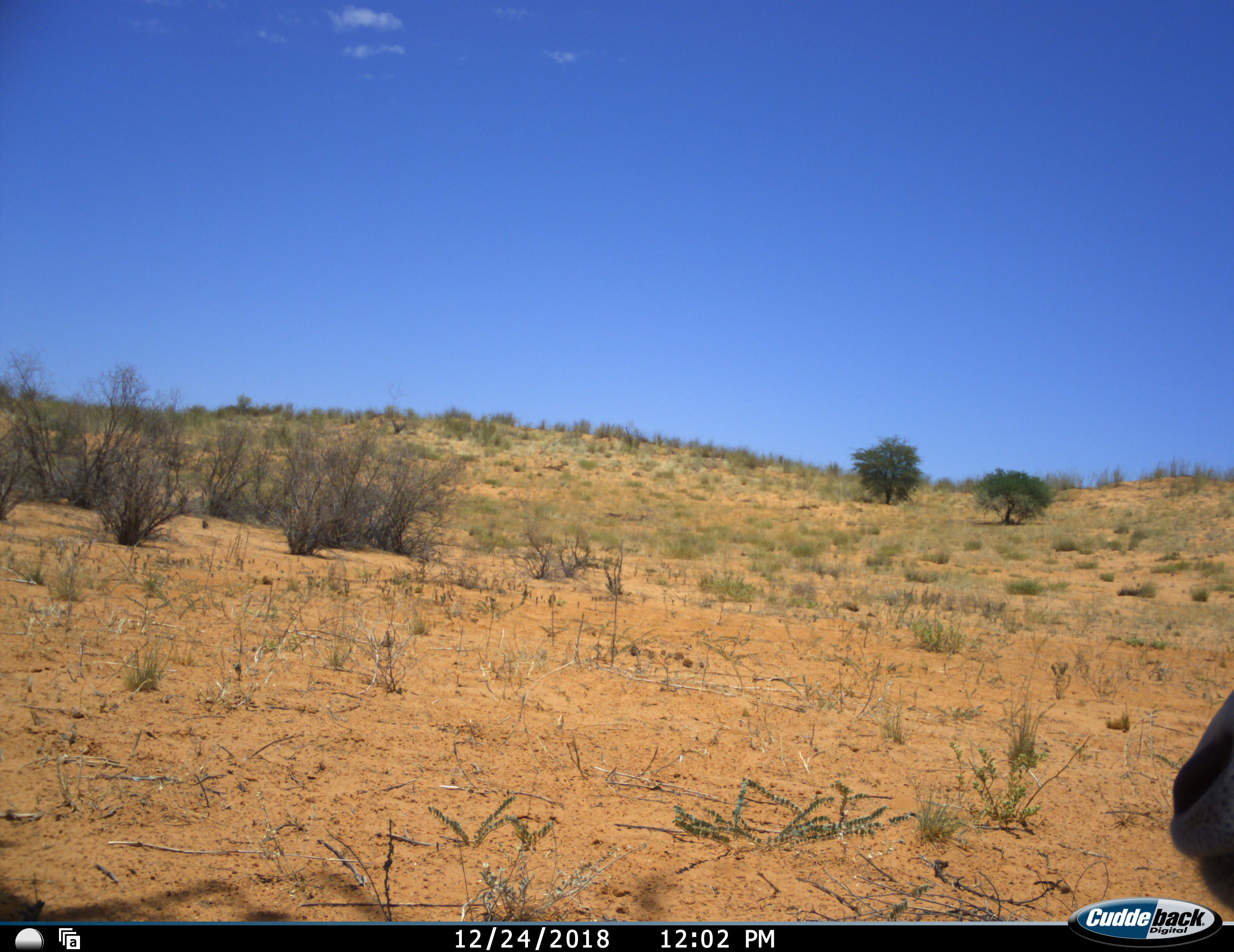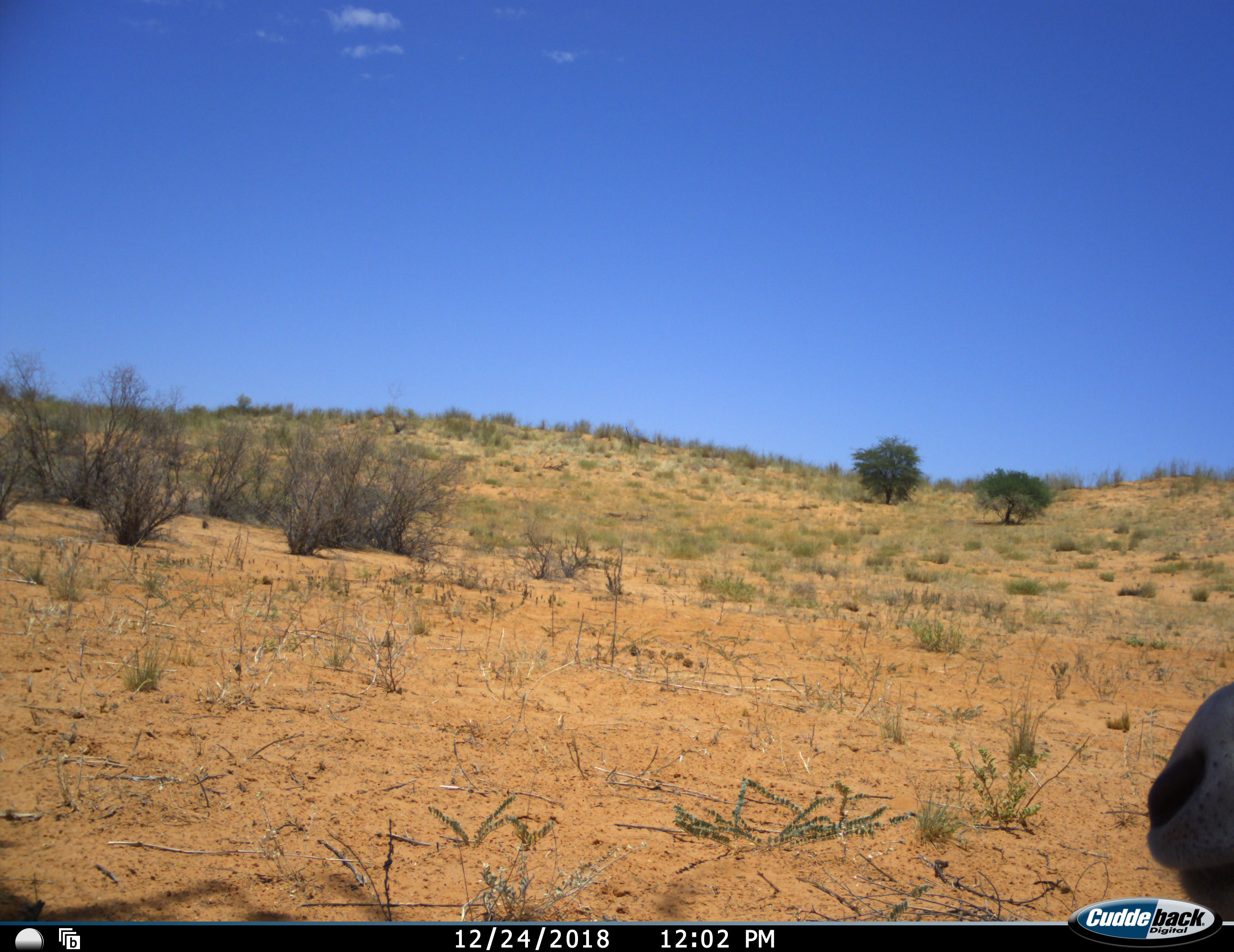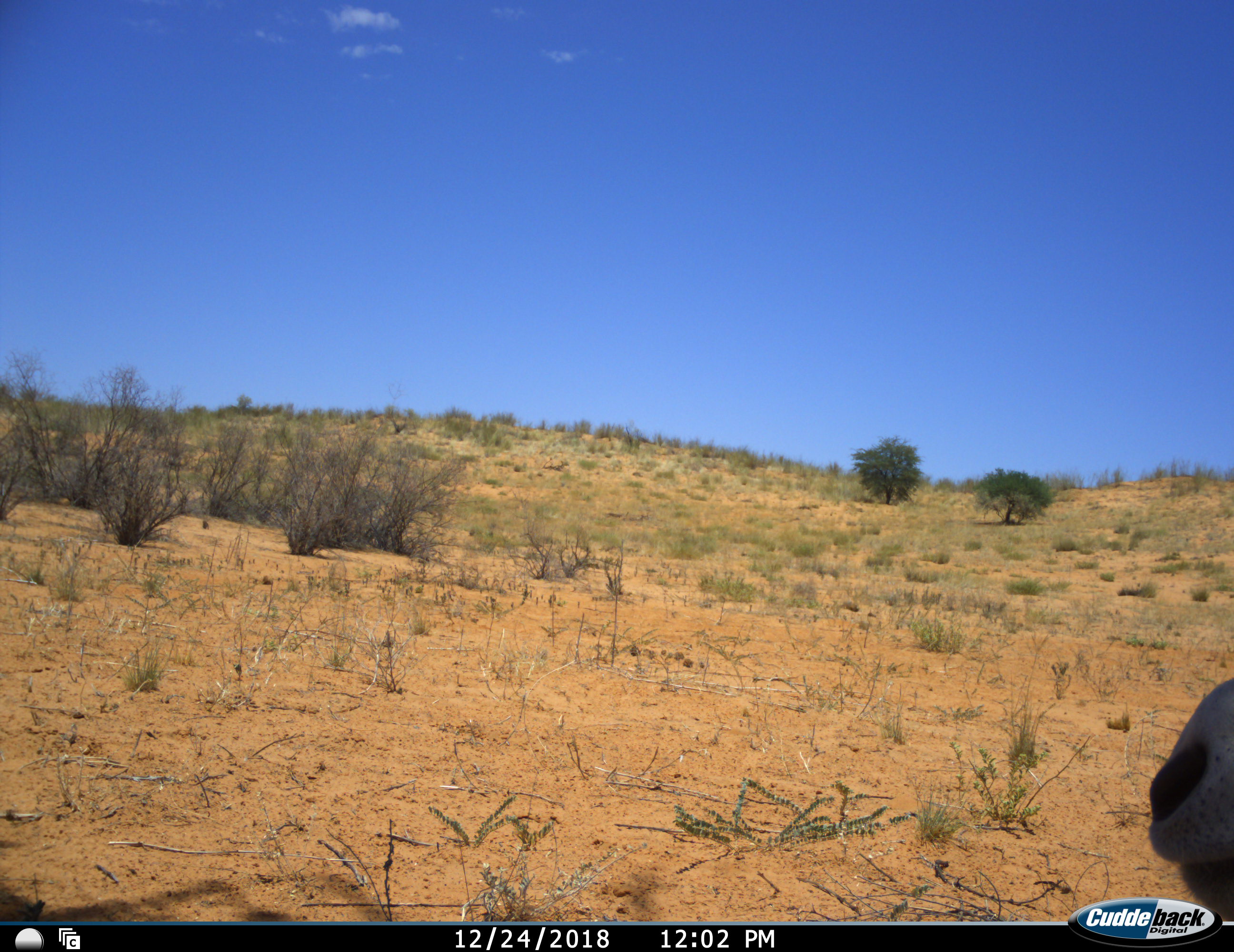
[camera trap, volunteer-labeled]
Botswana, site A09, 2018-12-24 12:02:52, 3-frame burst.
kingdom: Animalia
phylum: Chordata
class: Mammalia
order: Artiodactyla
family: Bovidae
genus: Oryx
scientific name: Oryx gazella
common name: gemsbok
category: gemsbokoryx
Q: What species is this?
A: Gemsbokoryx (gemsbok) (Oryx gazella).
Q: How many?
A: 1.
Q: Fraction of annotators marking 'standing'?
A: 45%.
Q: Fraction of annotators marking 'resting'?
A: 36%.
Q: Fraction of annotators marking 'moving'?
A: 18%.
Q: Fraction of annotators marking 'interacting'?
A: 0%.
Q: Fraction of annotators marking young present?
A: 0%.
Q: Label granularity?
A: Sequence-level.